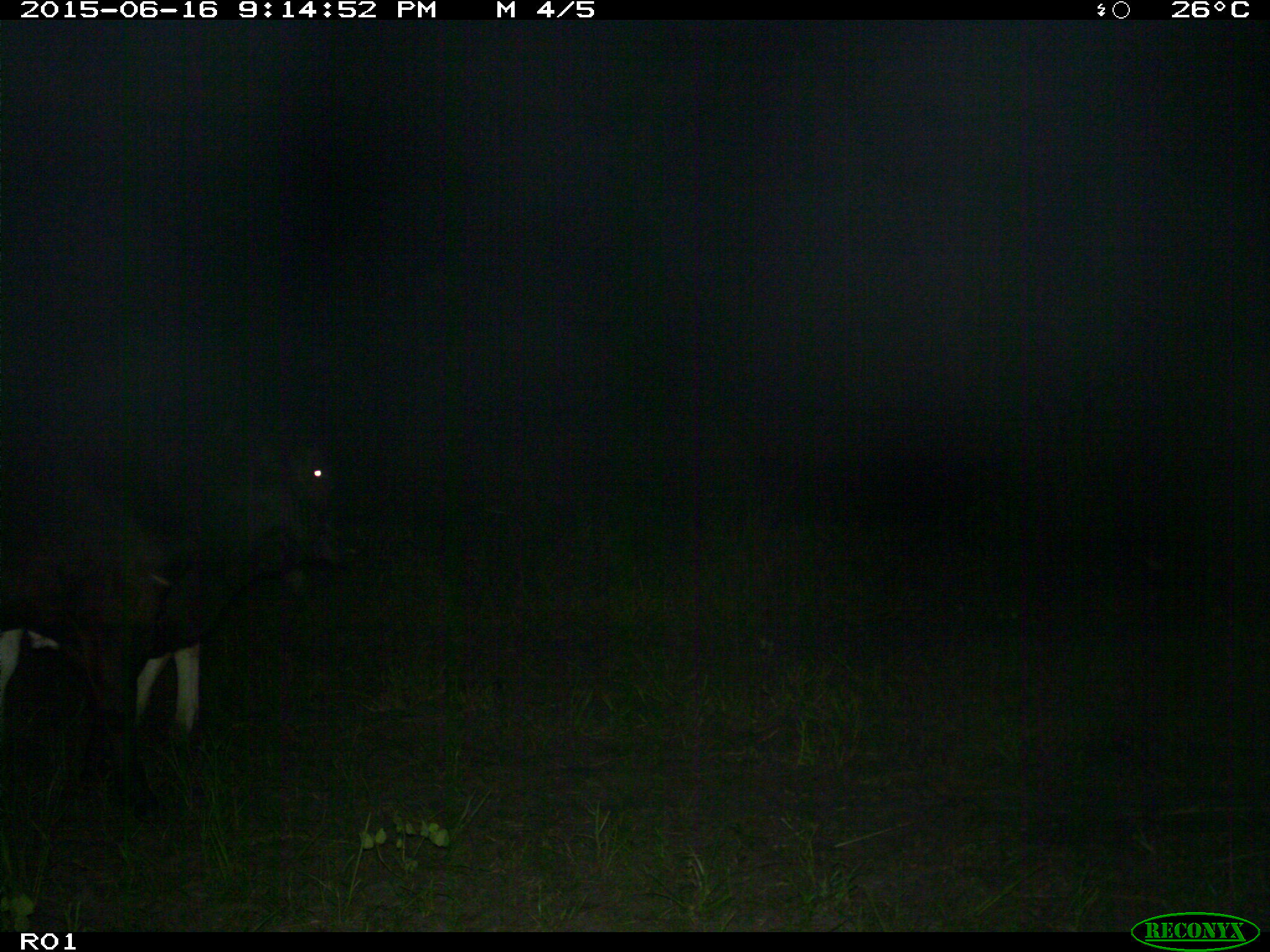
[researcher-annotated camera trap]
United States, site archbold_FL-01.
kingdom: Animalia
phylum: Chordata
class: Mammalia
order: Artiodactyla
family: Bovidae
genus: Bos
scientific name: Bos taurus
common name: domestic cow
Bos taurus (domestic cow).